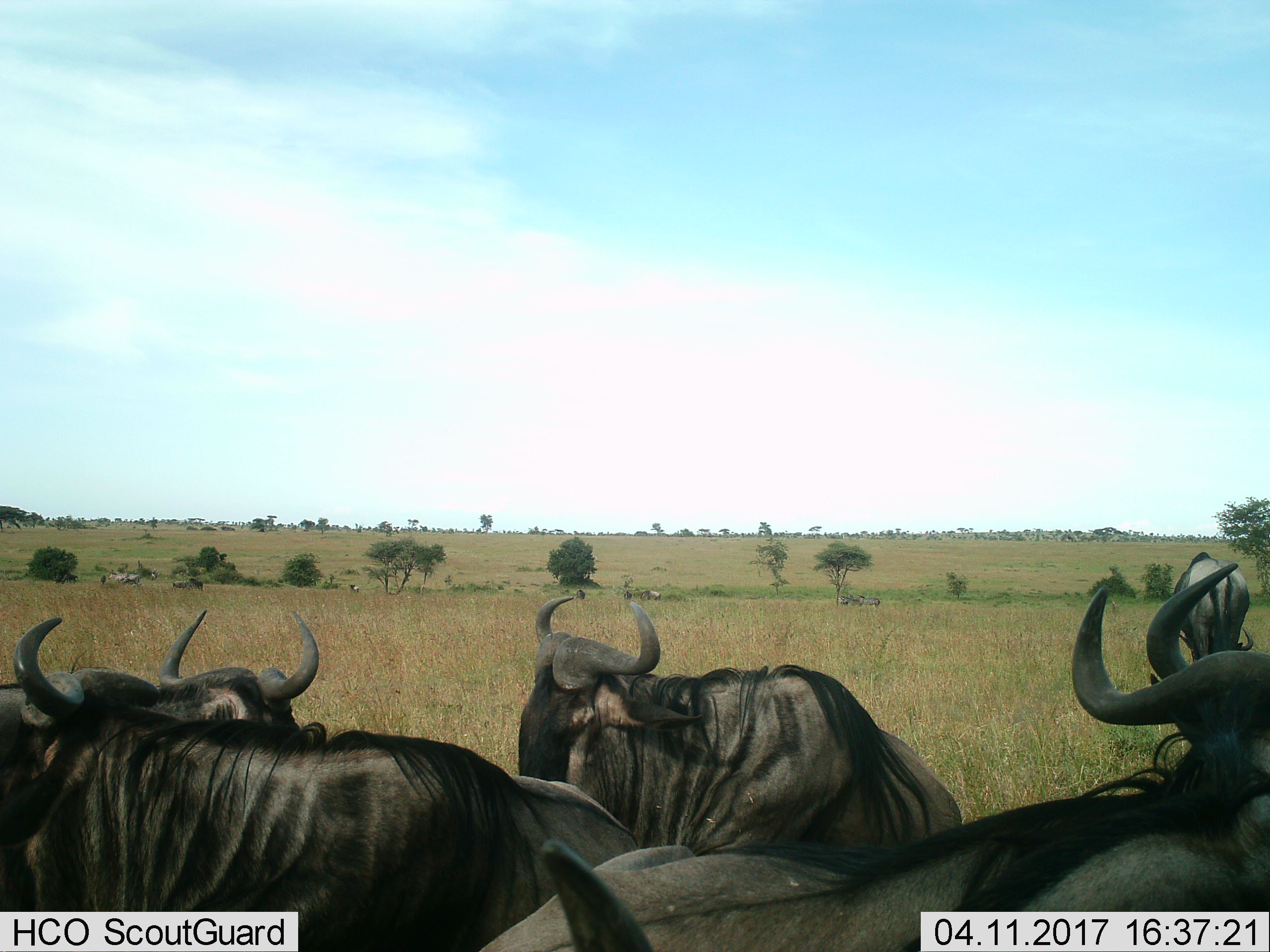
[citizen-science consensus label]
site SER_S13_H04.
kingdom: Animalia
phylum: Chordata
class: Mammalia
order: Artiodactyla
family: Bovidae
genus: Connochaetes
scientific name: Connochaetes taurinus taurinus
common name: blue wildebeest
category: wildebeestblue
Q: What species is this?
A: Wildebeestblue (blue wildebeest) (Connochaetes taurinus taurinus).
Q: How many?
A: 6.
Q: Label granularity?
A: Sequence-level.